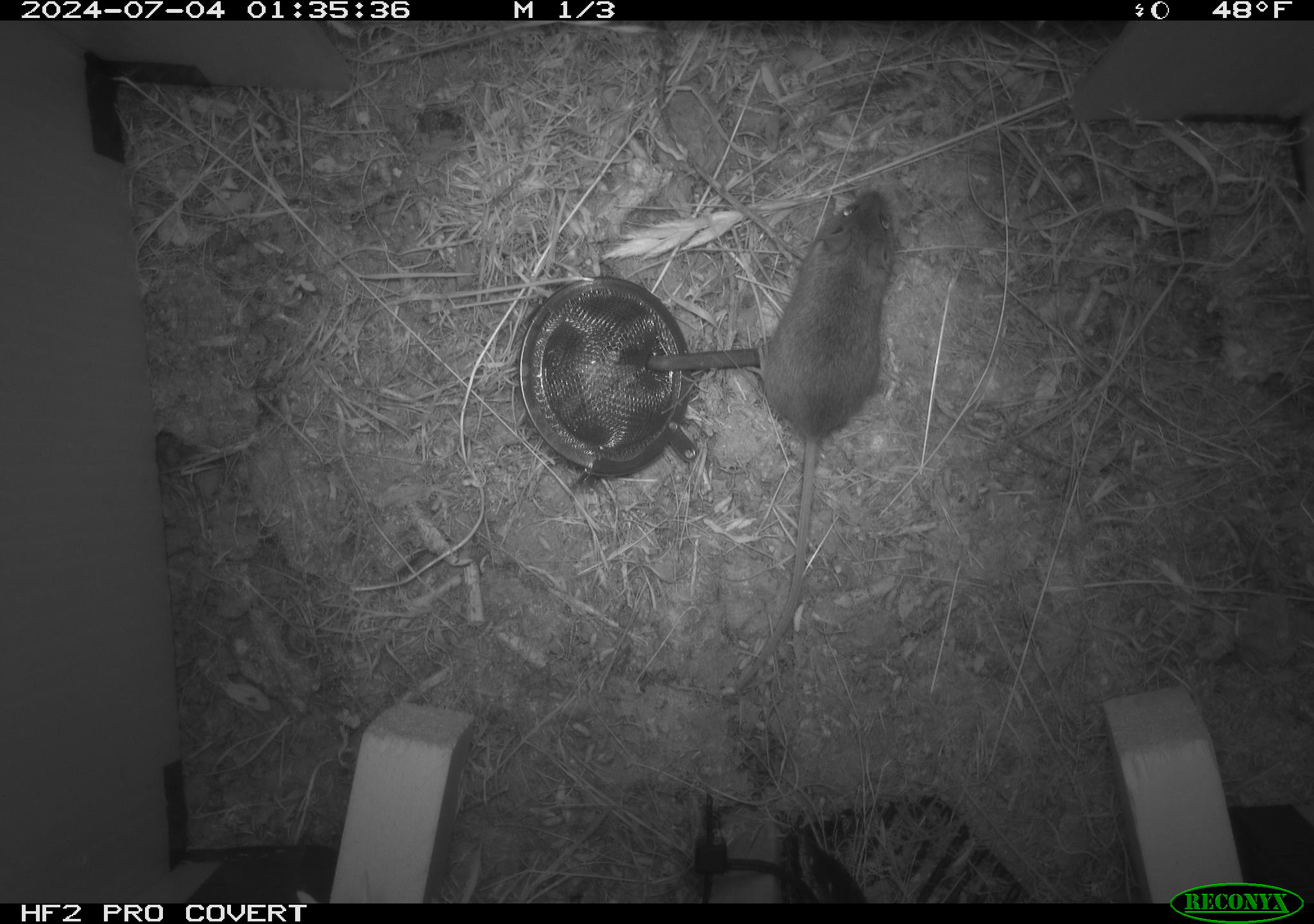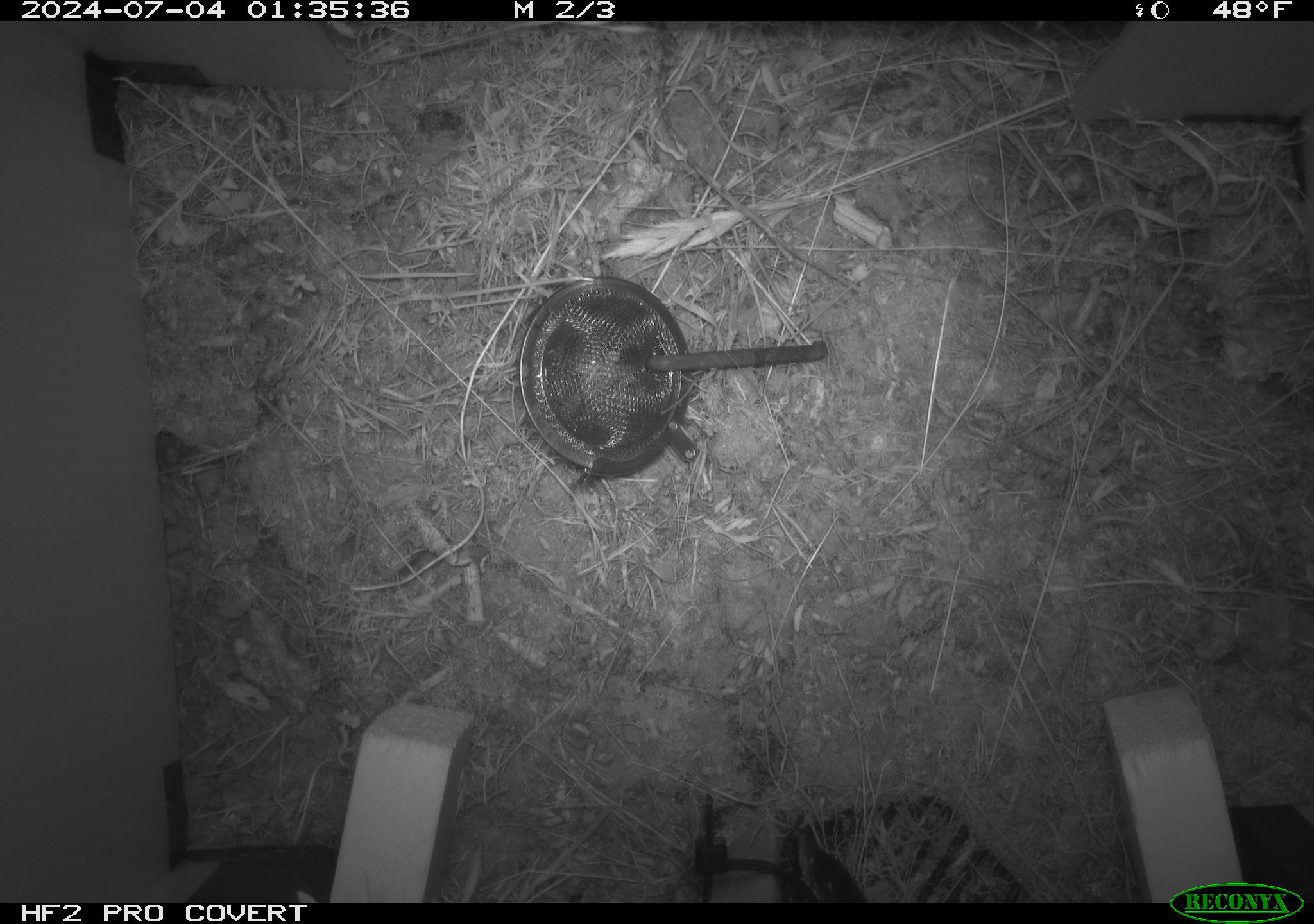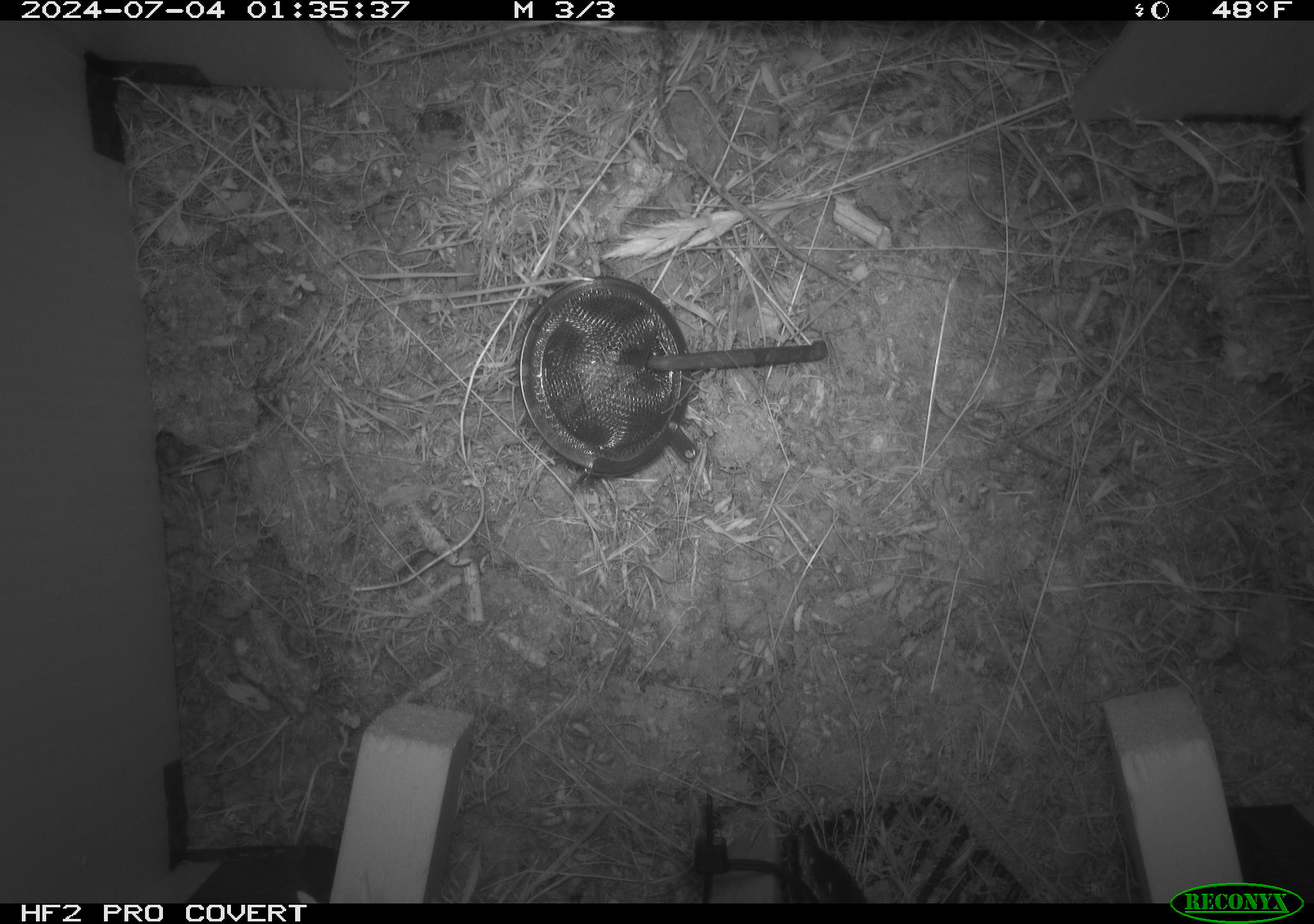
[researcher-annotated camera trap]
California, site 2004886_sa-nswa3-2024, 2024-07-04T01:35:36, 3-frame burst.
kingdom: Animalia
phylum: Chordata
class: Mammalia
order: Rodentia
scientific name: Rodentia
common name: rodent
Rodent (Rodentia).